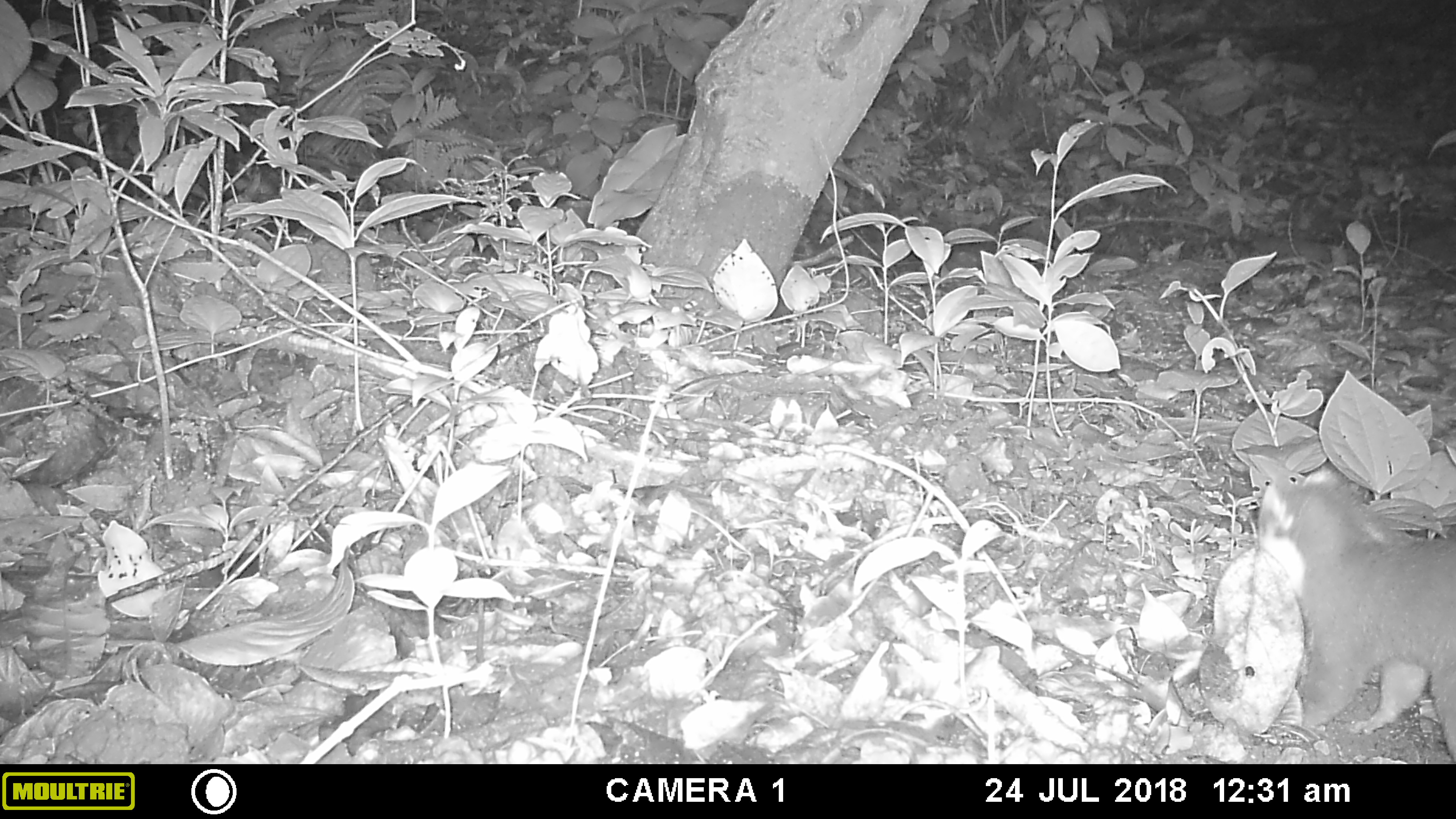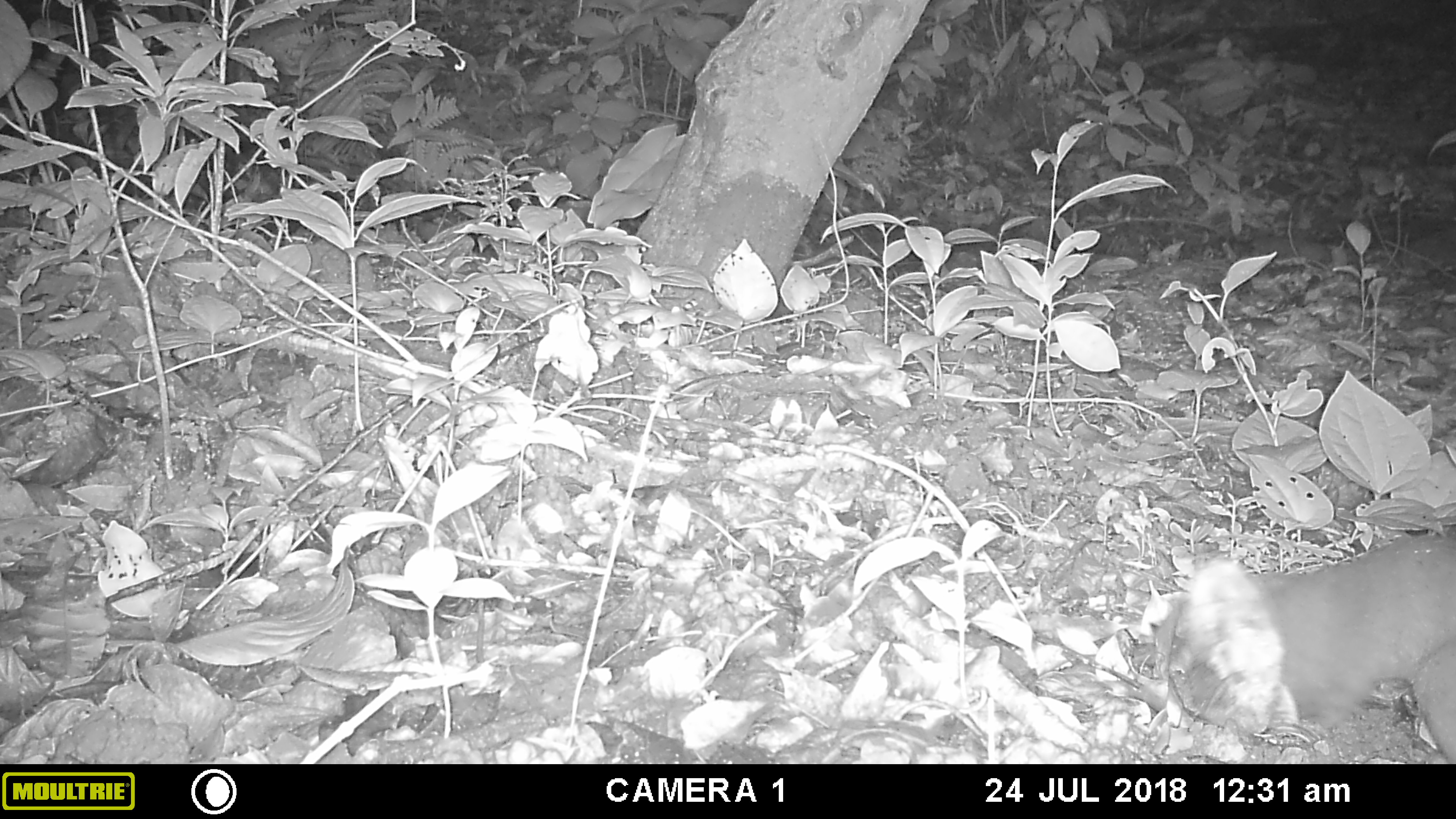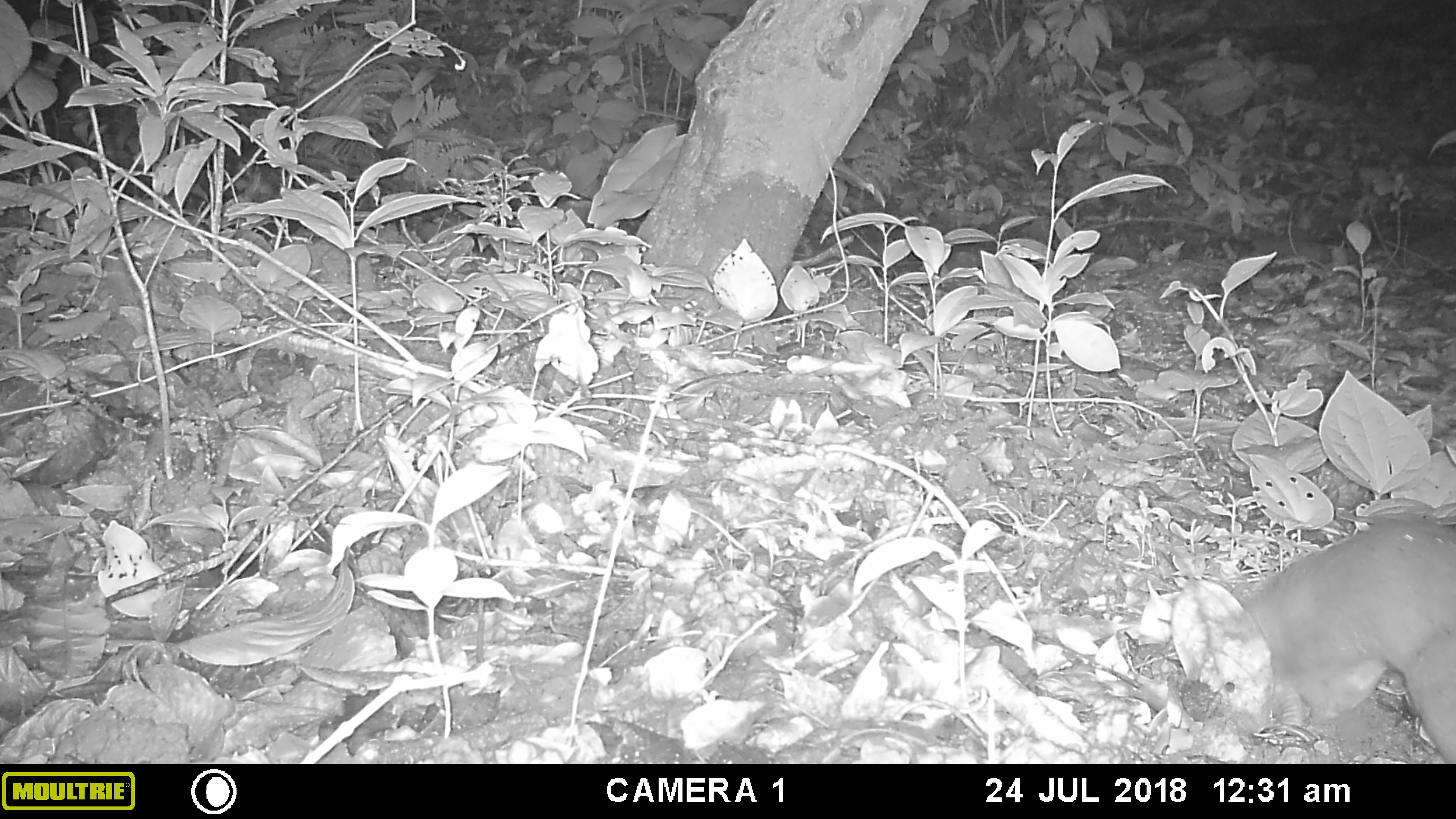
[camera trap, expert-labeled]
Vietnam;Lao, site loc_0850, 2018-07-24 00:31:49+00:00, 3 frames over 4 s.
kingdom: Animalia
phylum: Chordata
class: Mammalia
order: Carnivora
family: Mustelidae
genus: Melogale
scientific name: Melogale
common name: ferret badger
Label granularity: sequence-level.